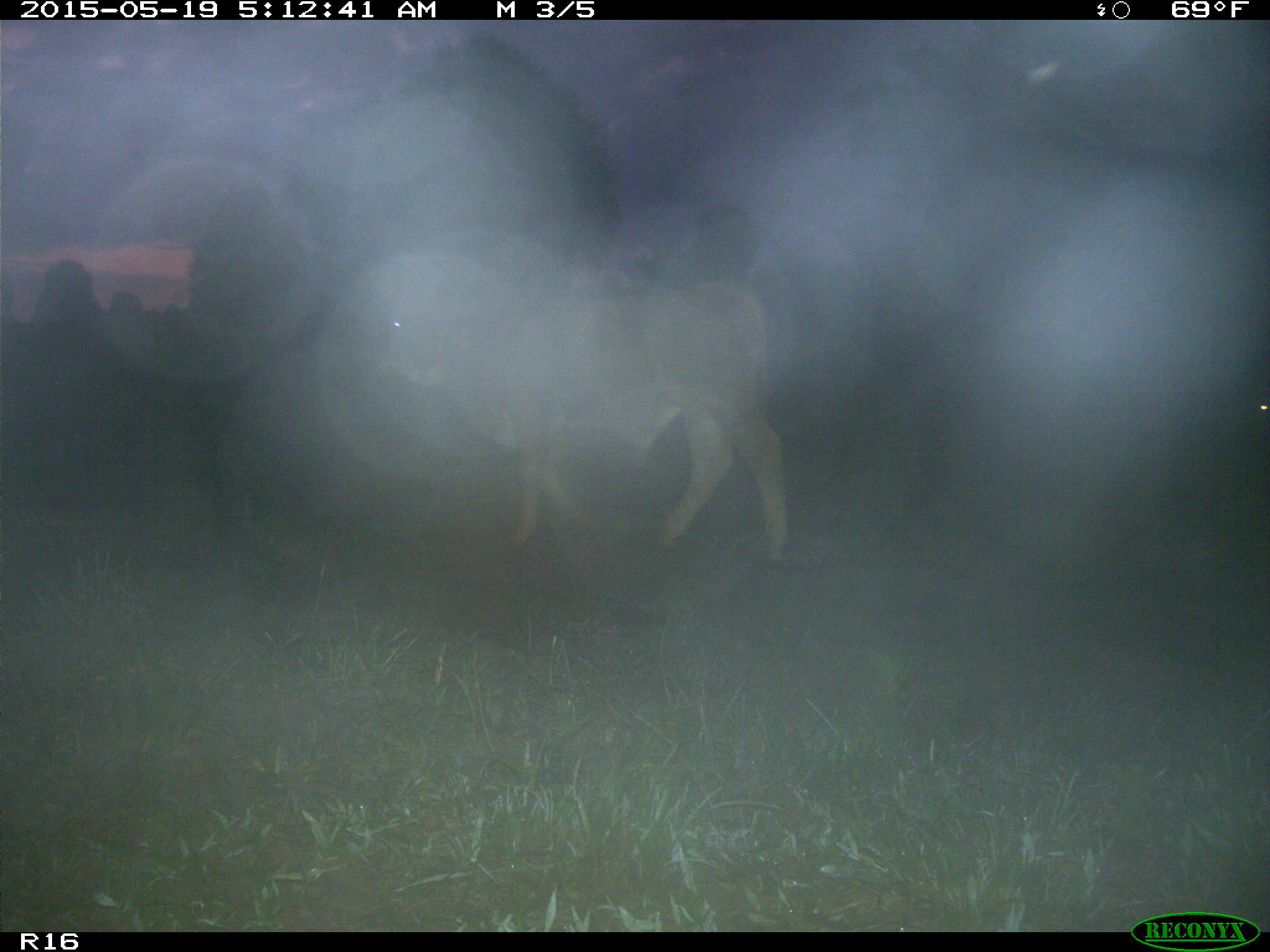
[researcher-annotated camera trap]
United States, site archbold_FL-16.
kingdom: Animalia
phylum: Chordata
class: Mammalia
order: Artiodactyla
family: Bovidae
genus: Bos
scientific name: Bos taurus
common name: domestic cow